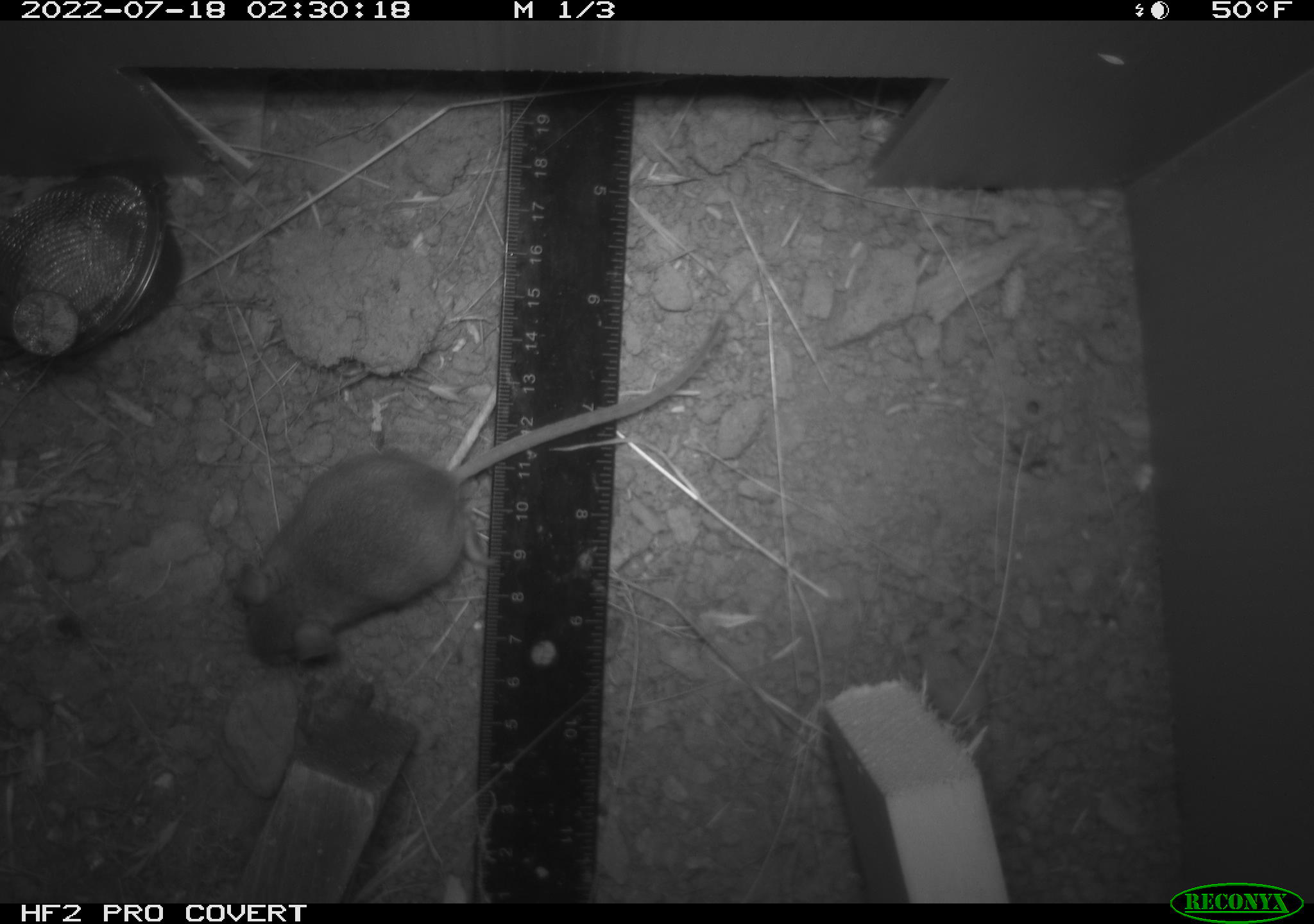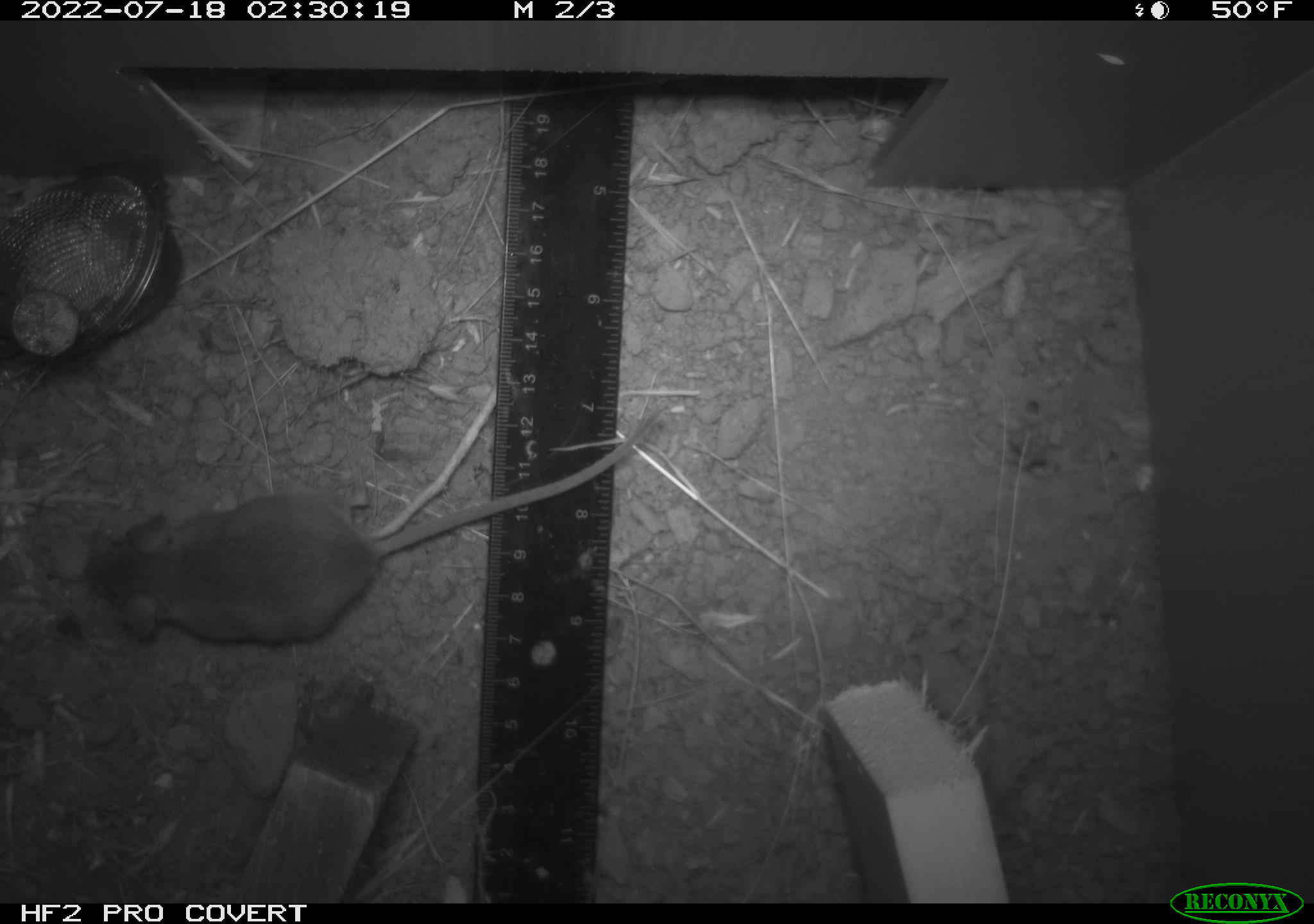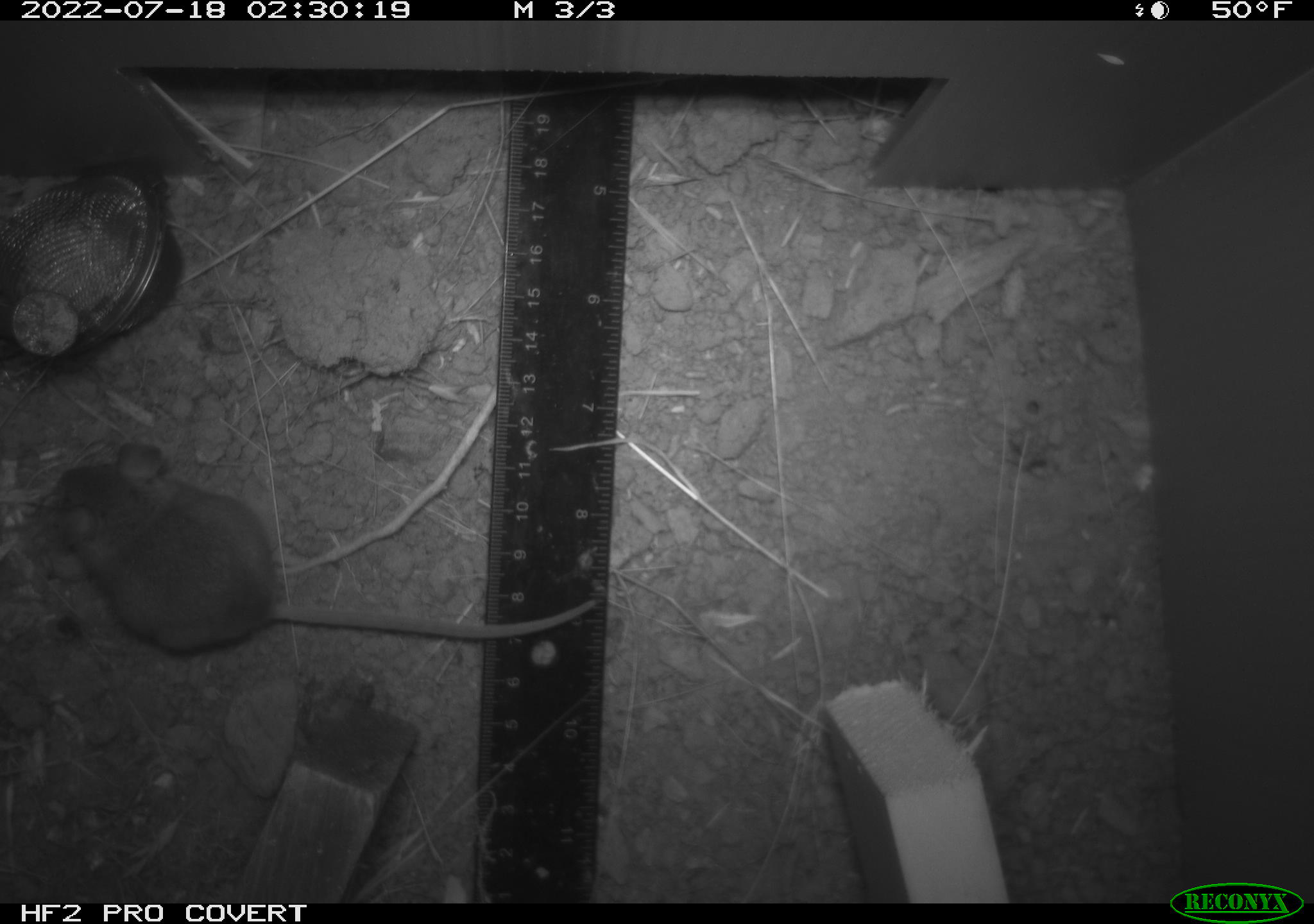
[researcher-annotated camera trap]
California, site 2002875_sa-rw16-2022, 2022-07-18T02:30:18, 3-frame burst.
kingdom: Animalia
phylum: Chordata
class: Mammalia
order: Rodentia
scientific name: Rodentia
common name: mouse species